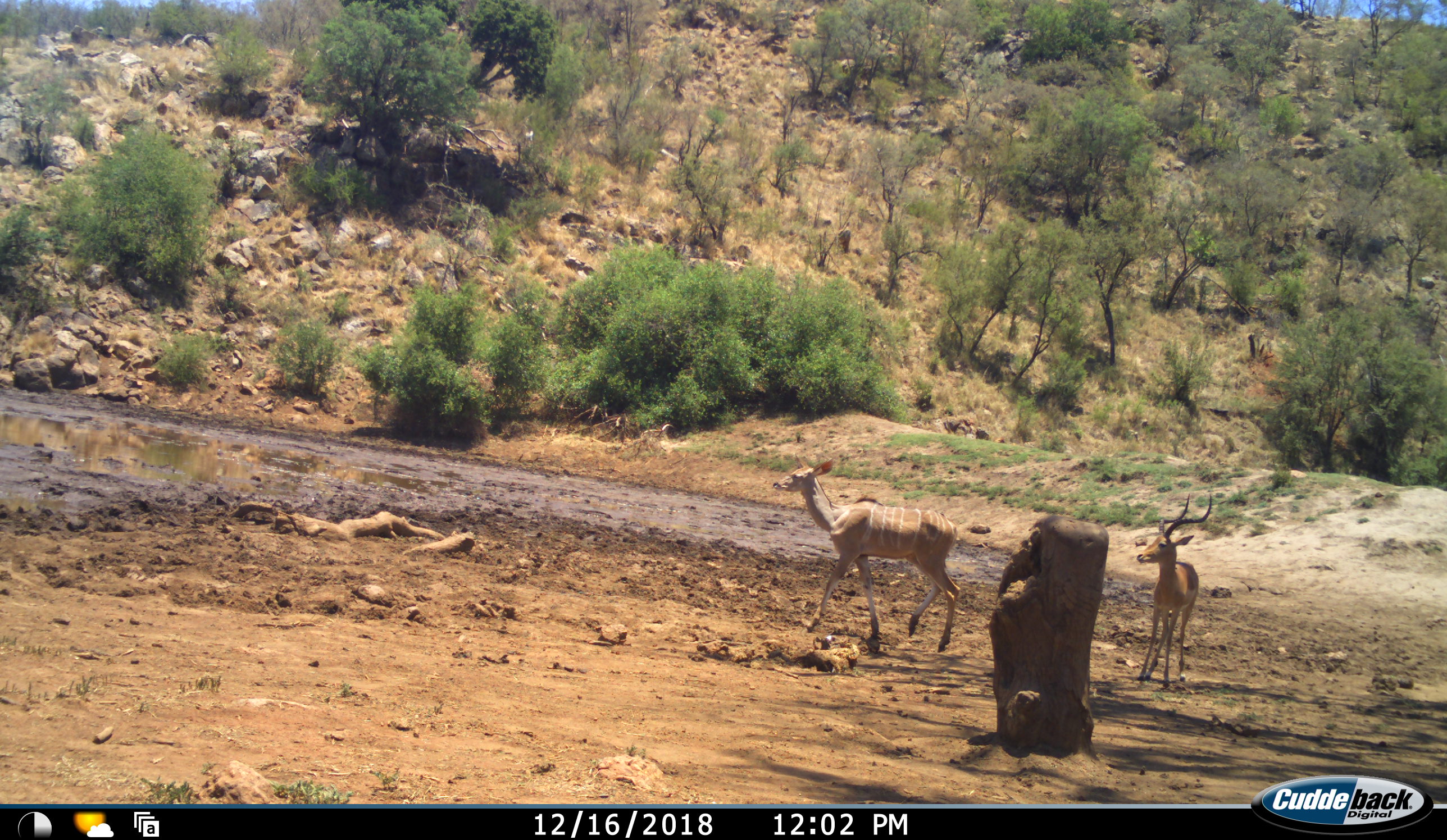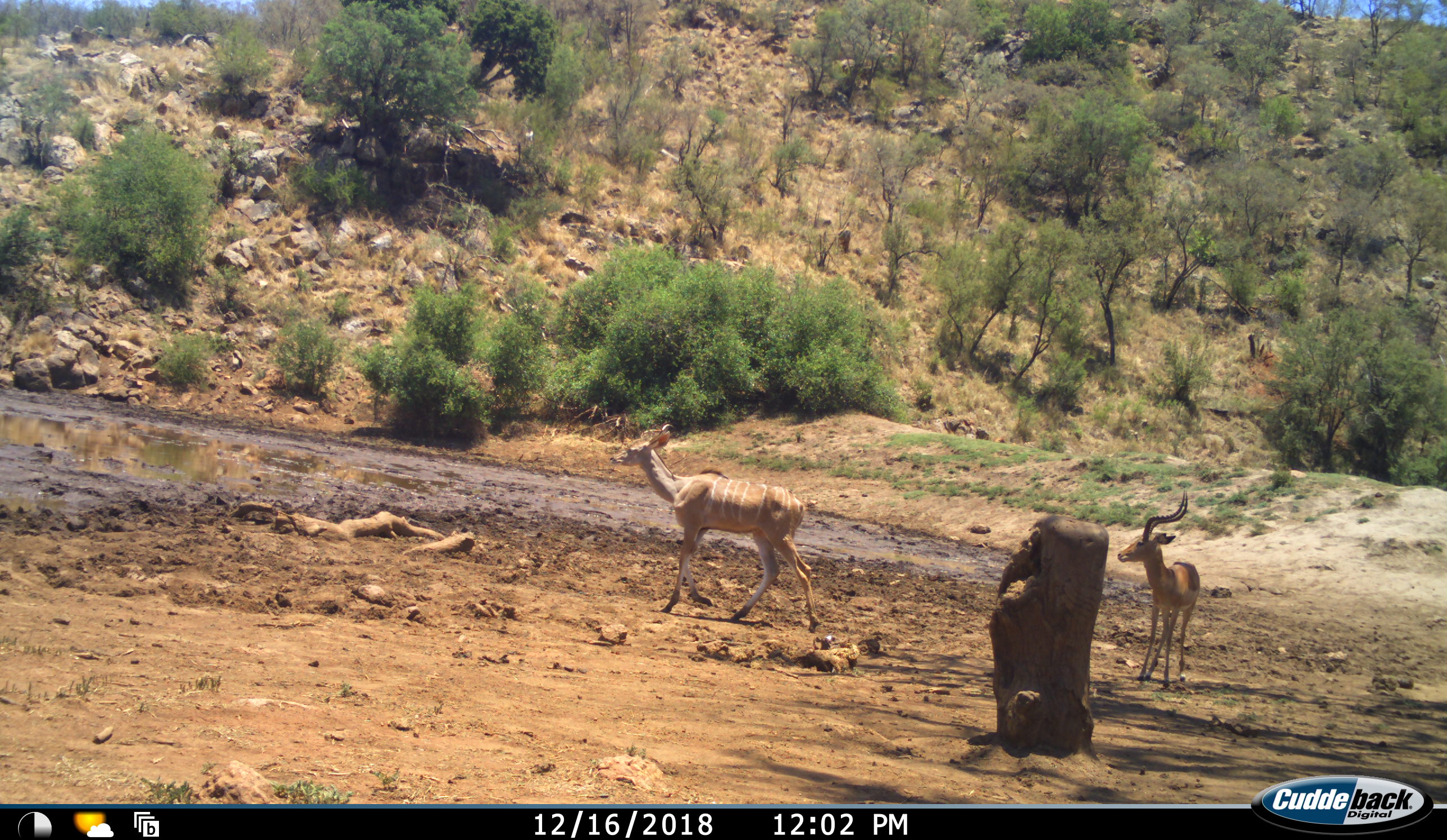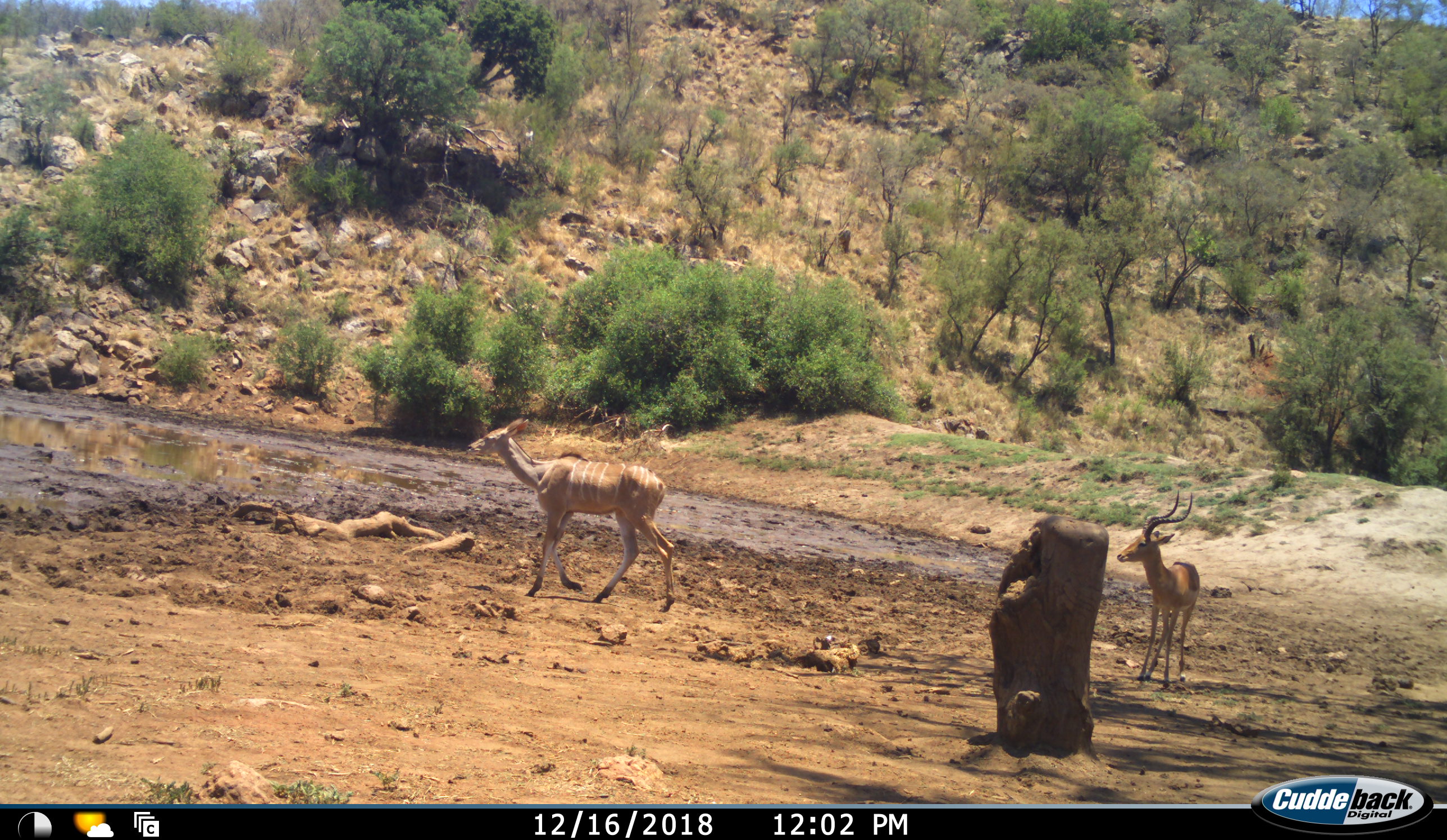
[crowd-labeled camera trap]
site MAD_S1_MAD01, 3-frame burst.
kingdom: Animalia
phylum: Chordata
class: Mammalia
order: Artiodactyla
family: Bovidae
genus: Aepyceros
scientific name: Aepyceros melampus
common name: impala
Impala (Aepyceros melampus), count 1. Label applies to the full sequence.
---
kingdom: Animalia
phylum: Chordata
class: Mammalia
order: Artiodactyla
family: Bovidae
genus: Tragelaphus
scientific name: Tragelaphus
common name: kudu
Kudu (Tragelaphus), count 1. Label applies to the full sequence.